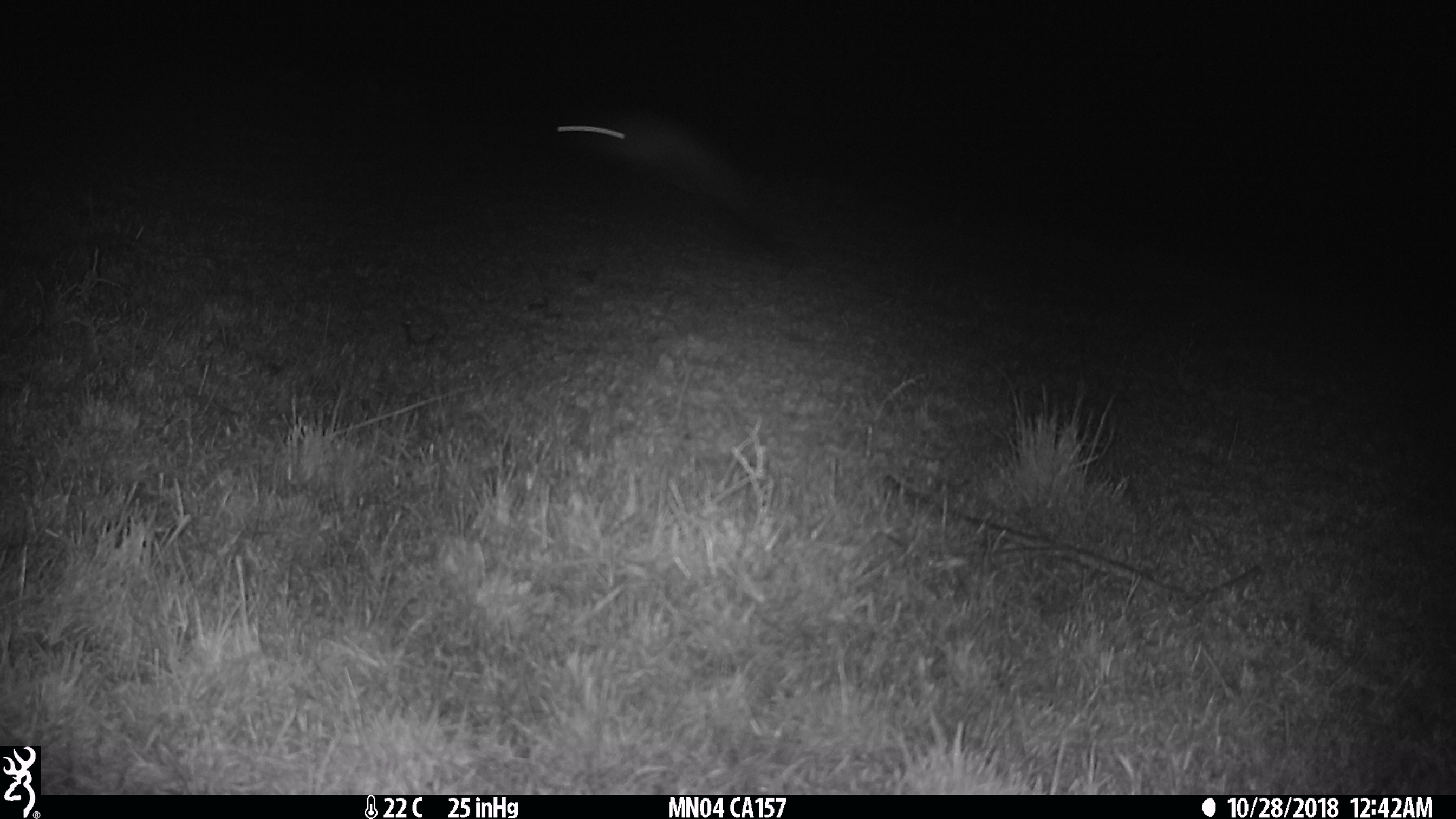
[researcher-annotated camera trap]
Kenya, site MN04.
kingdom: Animalia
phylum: Chordata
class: Mammalia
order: Rodentia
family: Pedetidae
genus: Pedetes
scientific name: Pedetes capensis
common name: springhare